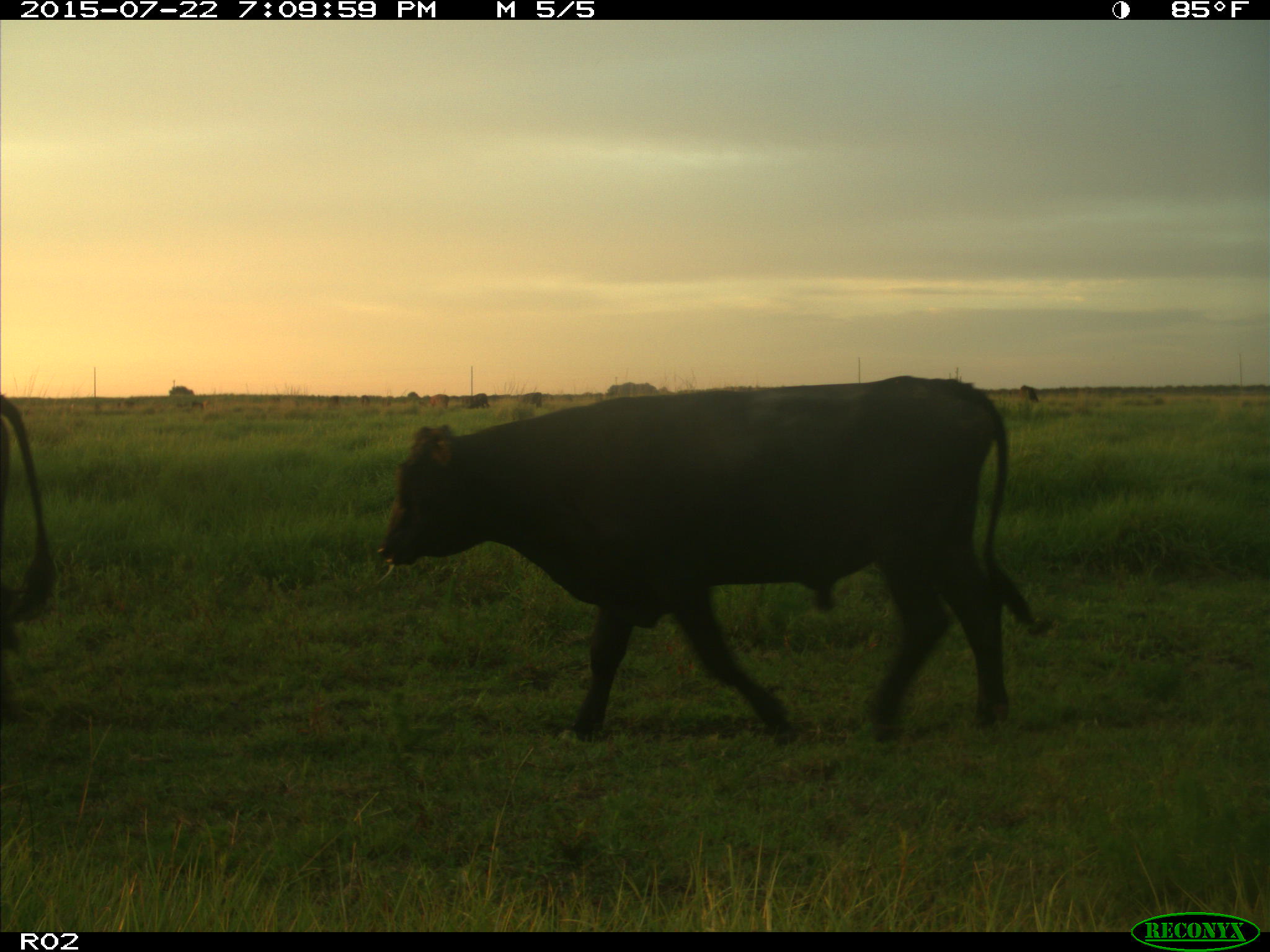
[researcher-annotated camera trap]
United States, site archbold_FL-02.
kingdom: Animalia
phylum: Chordata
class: Mammalia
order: Artiodactyla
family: Bovidae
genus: Bos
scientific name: Bos taurus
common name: domestic cow